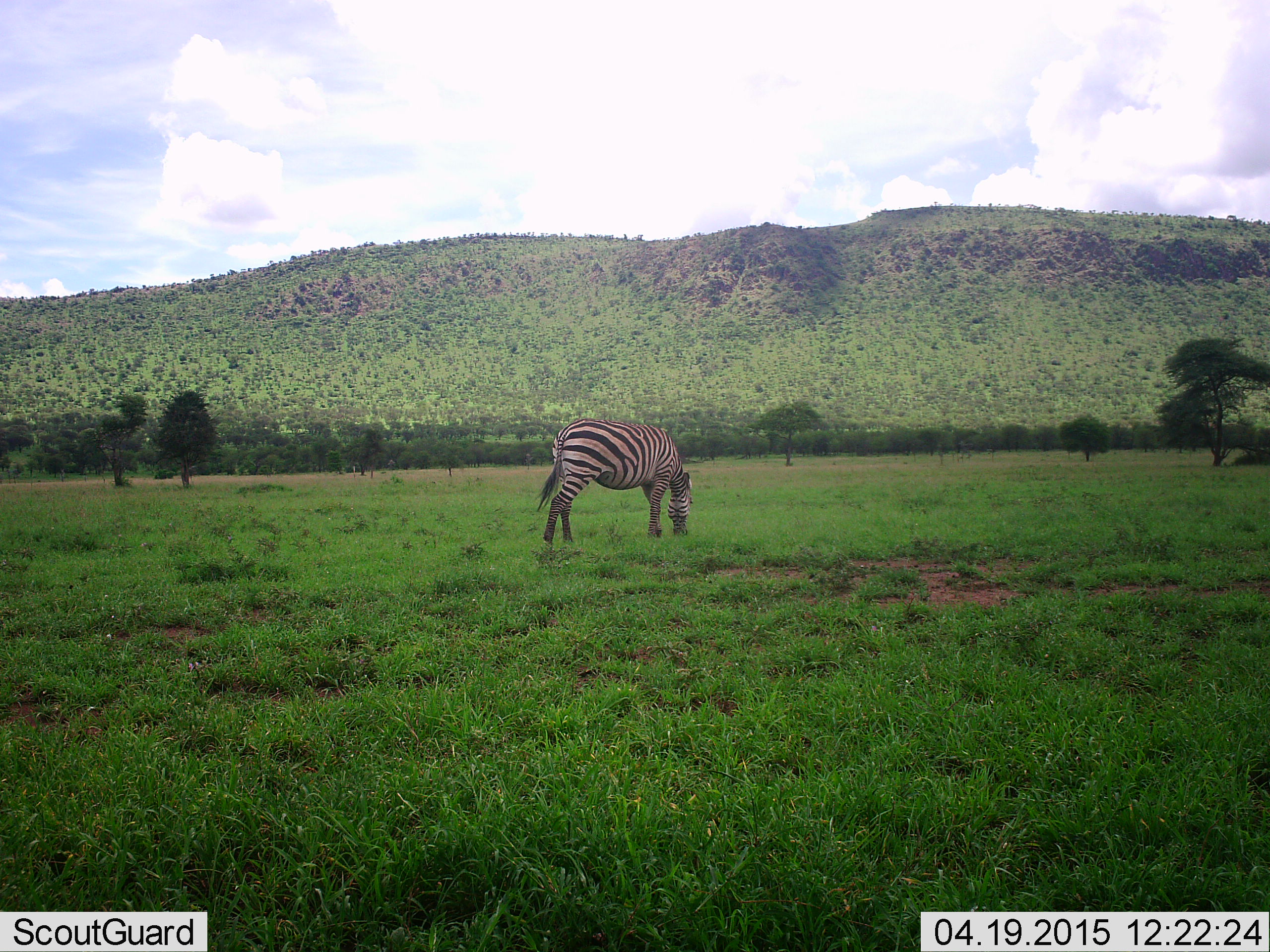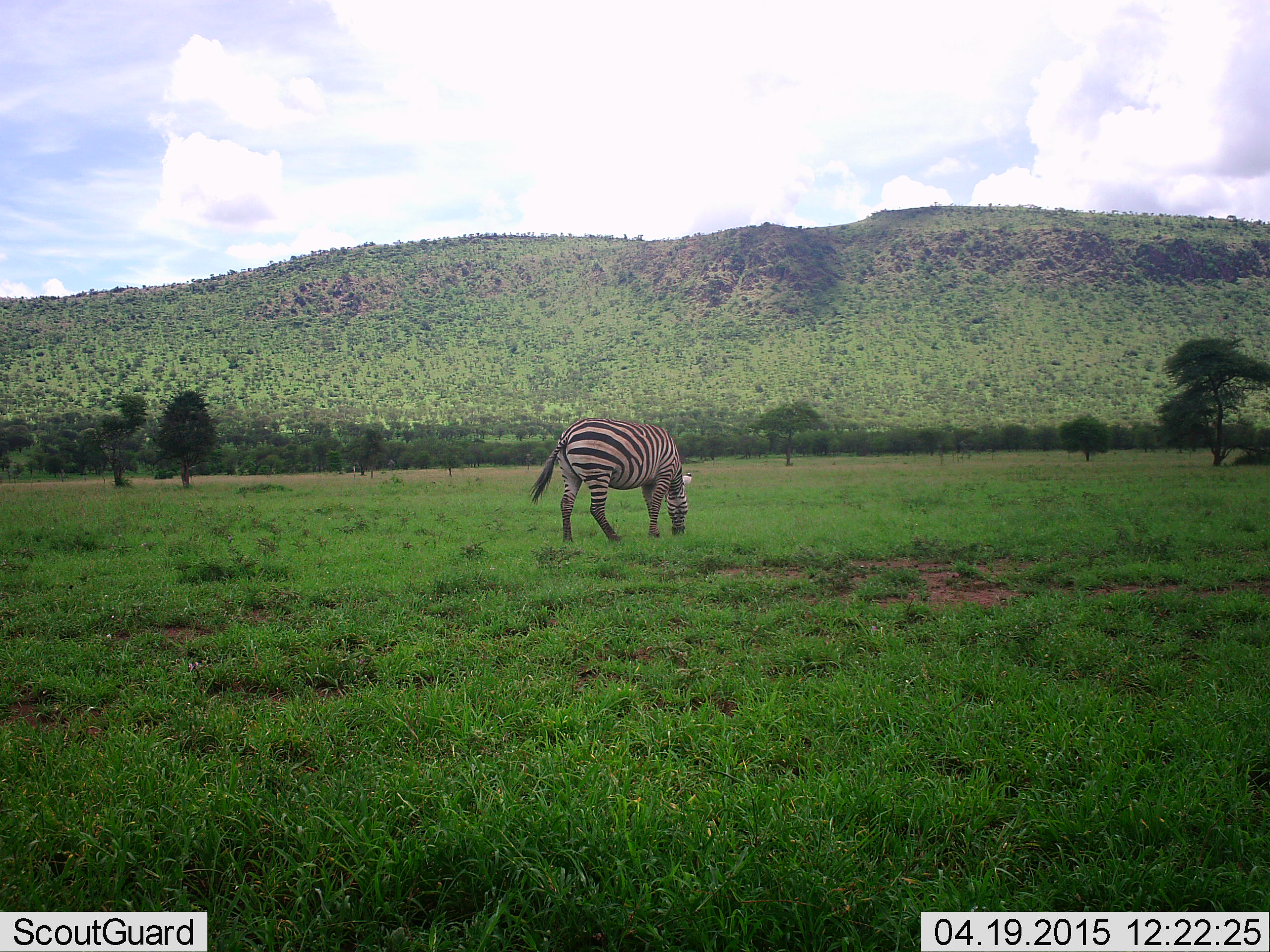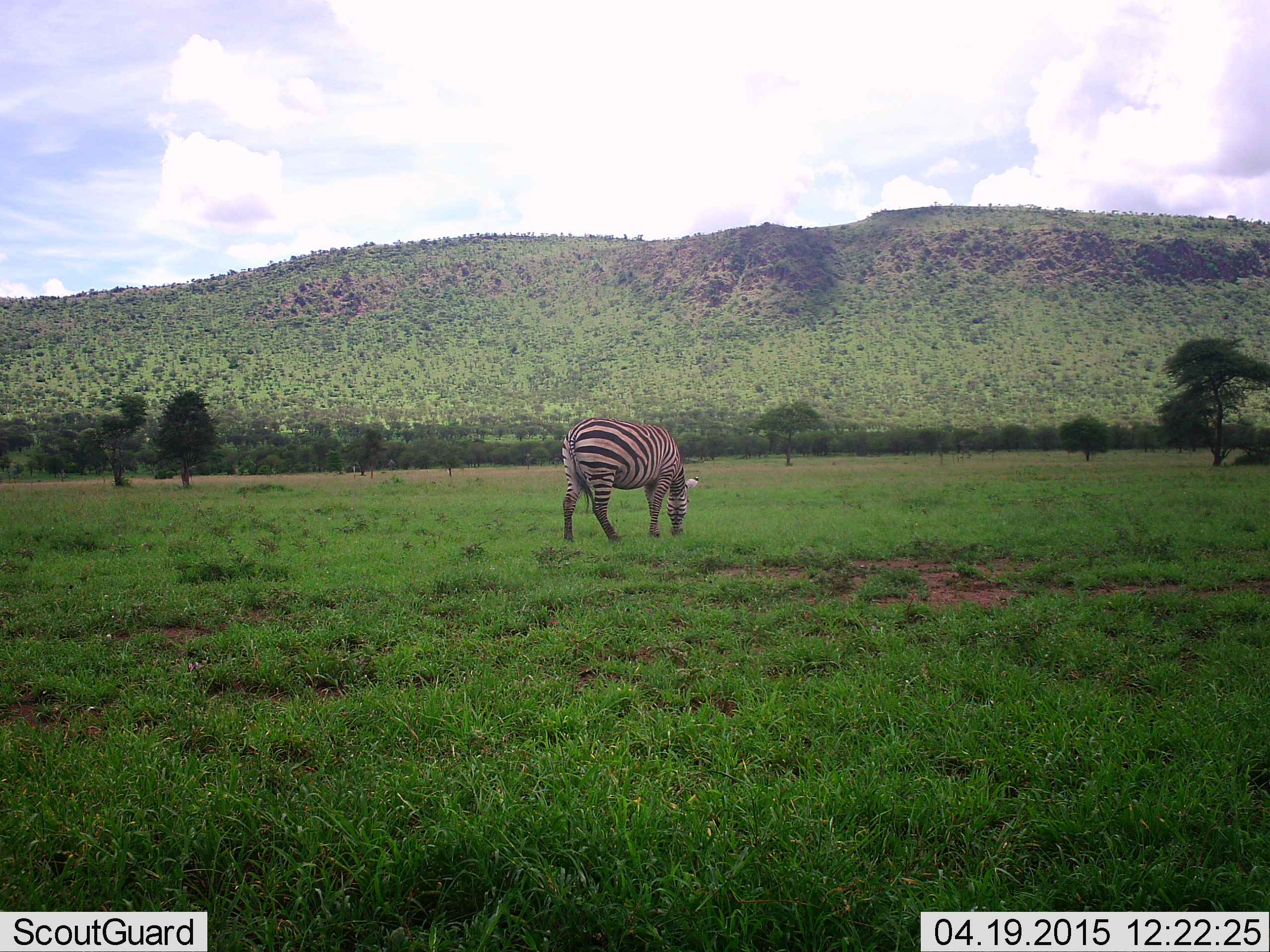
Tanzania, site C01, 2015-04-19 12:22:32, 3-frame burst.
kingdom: Animalia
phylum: Chordata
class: Mammalia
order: Perissodactyla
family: Equidae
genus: Equus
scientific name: Equus quagga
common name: plains zebra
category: zebra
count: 1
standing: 20%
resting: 0%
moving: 0%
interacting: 0%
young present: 0%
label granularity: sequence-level